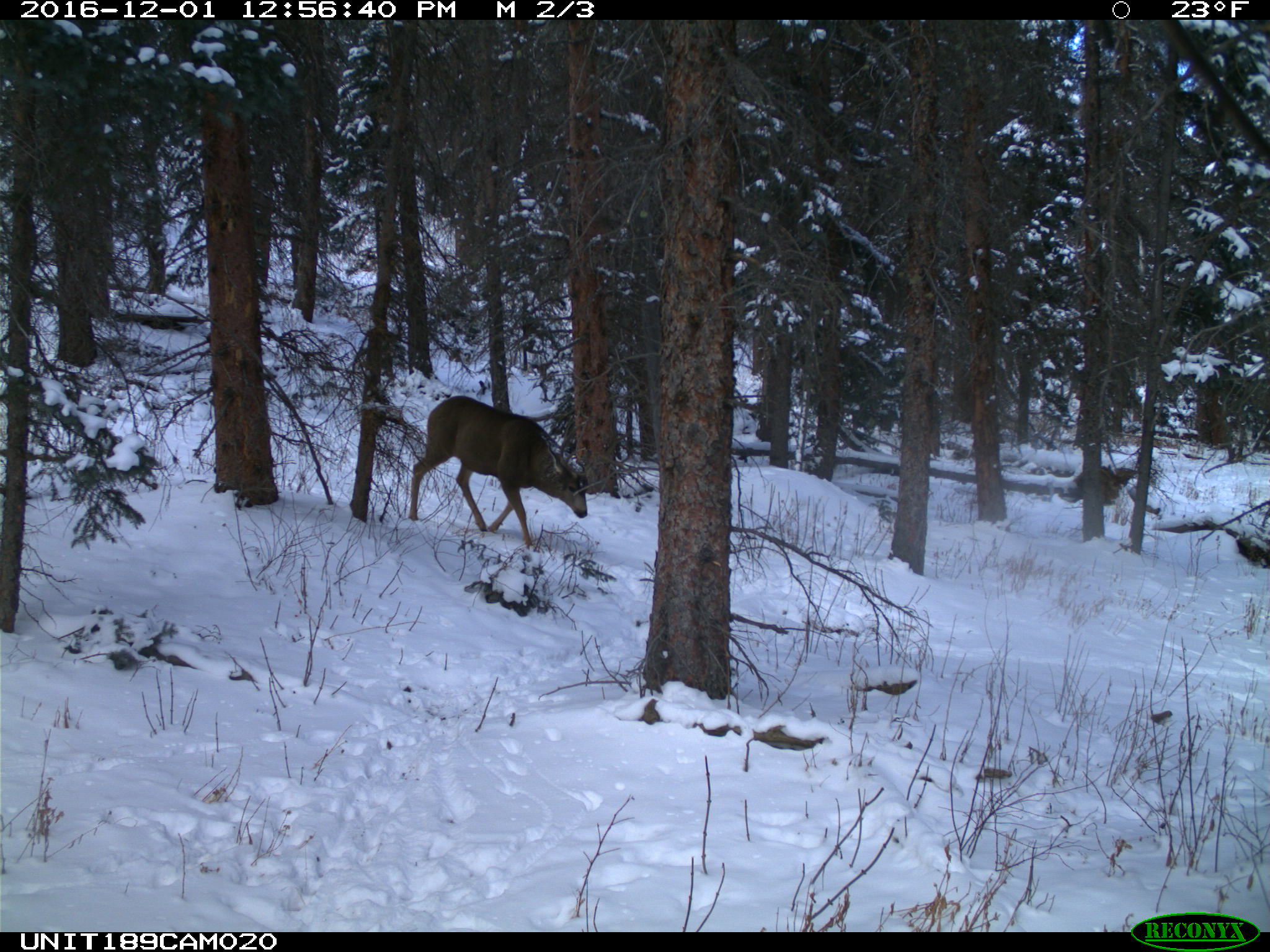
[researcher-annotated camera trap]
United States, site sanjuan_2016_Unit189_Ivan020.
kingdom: Animalia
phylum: Chordata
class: Mammalia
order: Artiodactyla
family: Cervidae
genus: Odocoileus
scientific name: Odocoileus hemionus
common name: mule deer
Odocoileus hemionus (mule deer).